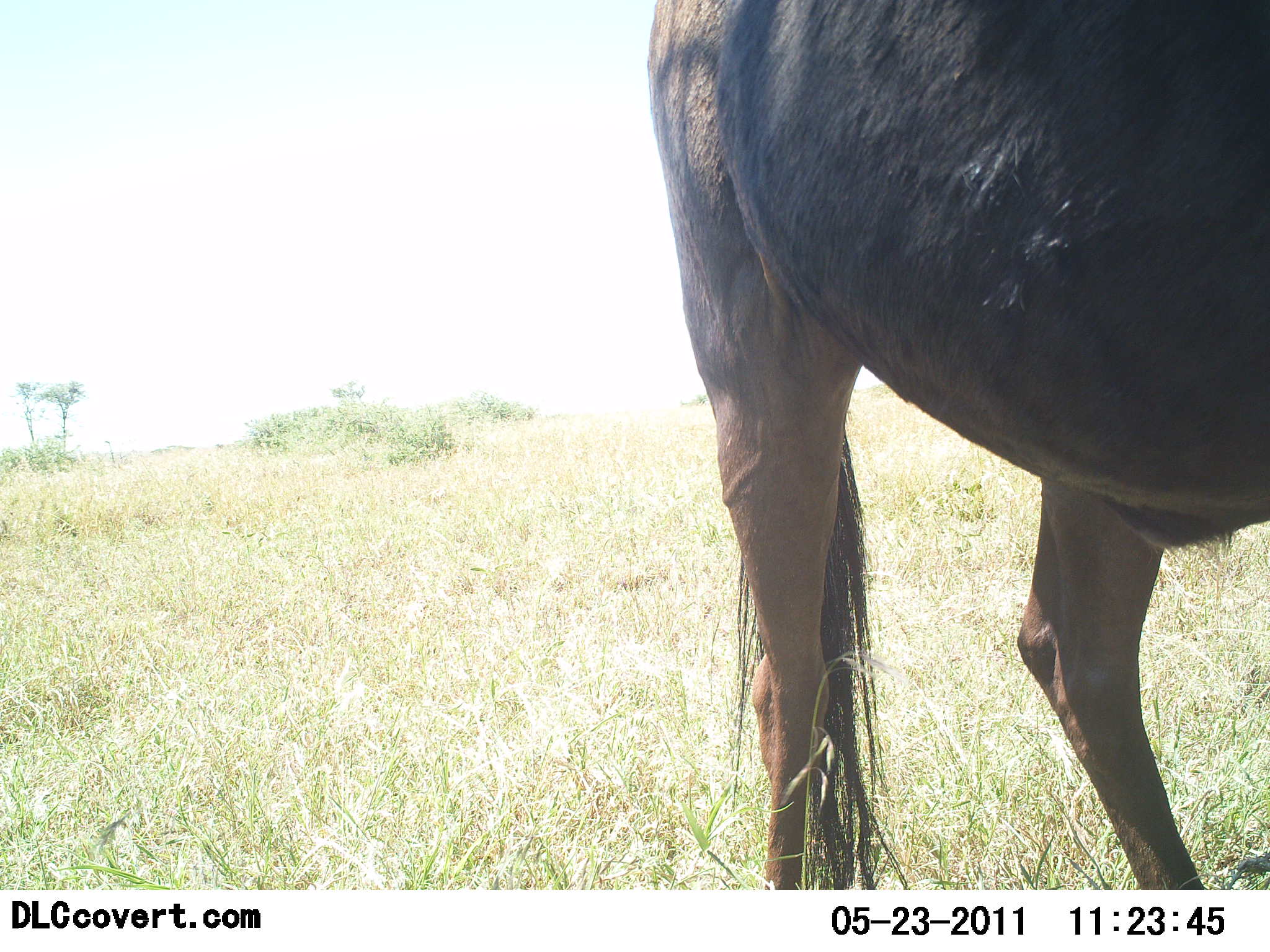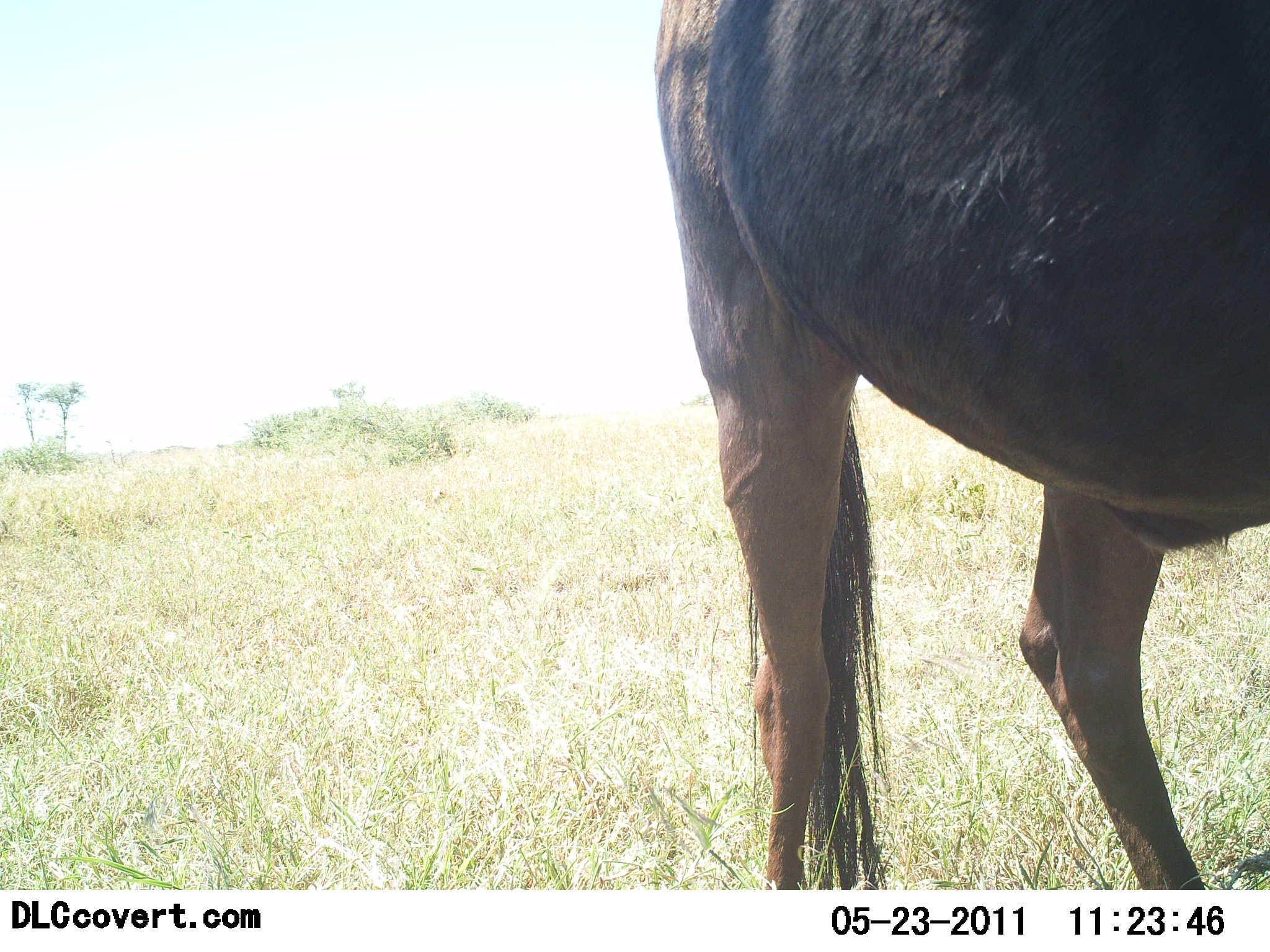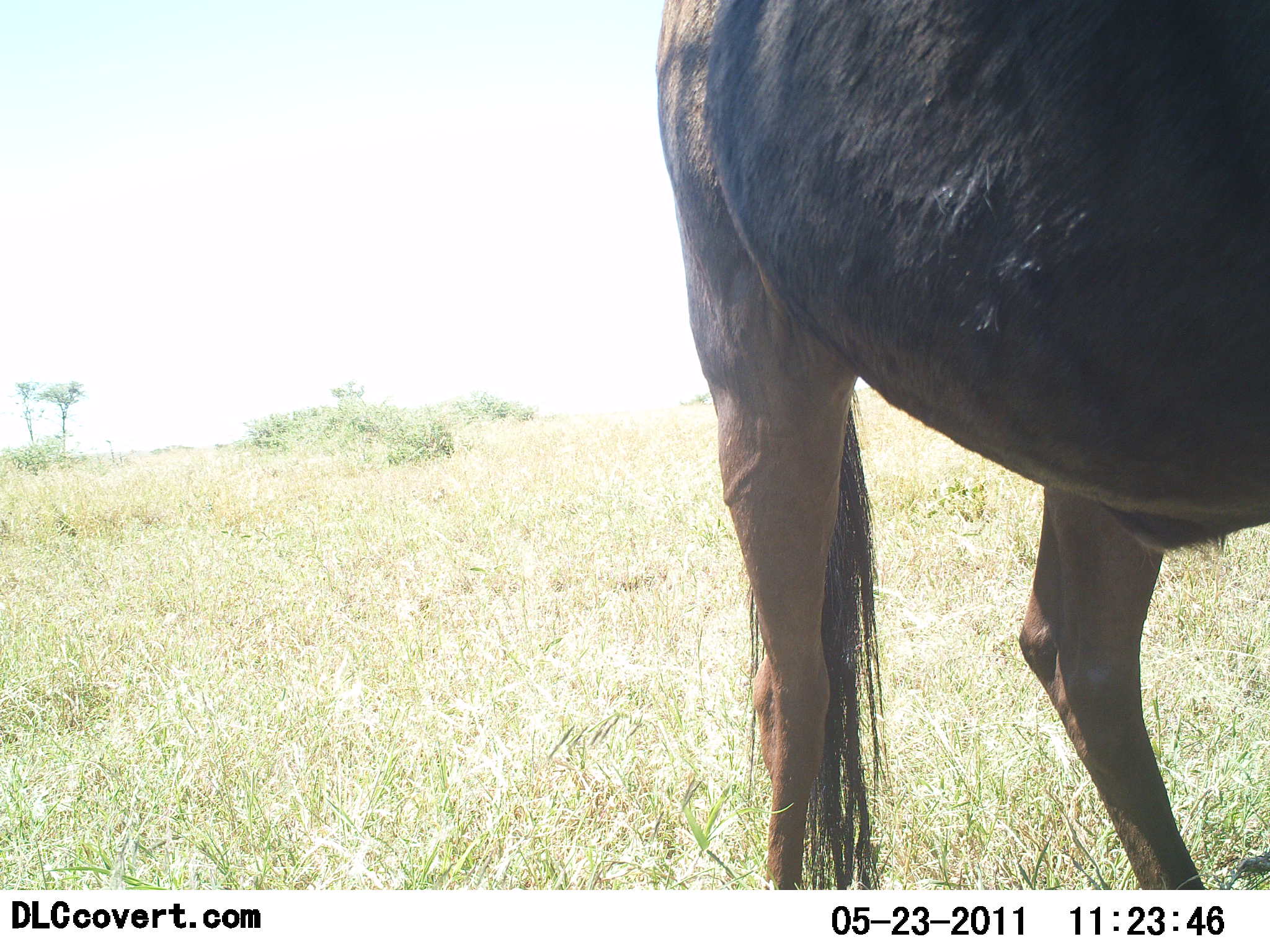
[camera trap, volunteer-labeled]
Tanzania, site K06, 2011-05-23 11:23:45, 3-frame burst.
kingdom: Animalia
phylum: Chordata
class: Mammalia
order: Artiodactyla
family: Bovidae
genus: Connochaetes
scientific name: Connochaetes taurinus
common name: blue wildebeest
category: wildebeest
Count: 1.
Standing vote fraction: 100%.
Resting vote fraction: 0%.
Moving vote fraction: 0%.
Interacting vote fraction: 0%.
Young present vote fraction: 0%.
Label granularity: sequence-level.